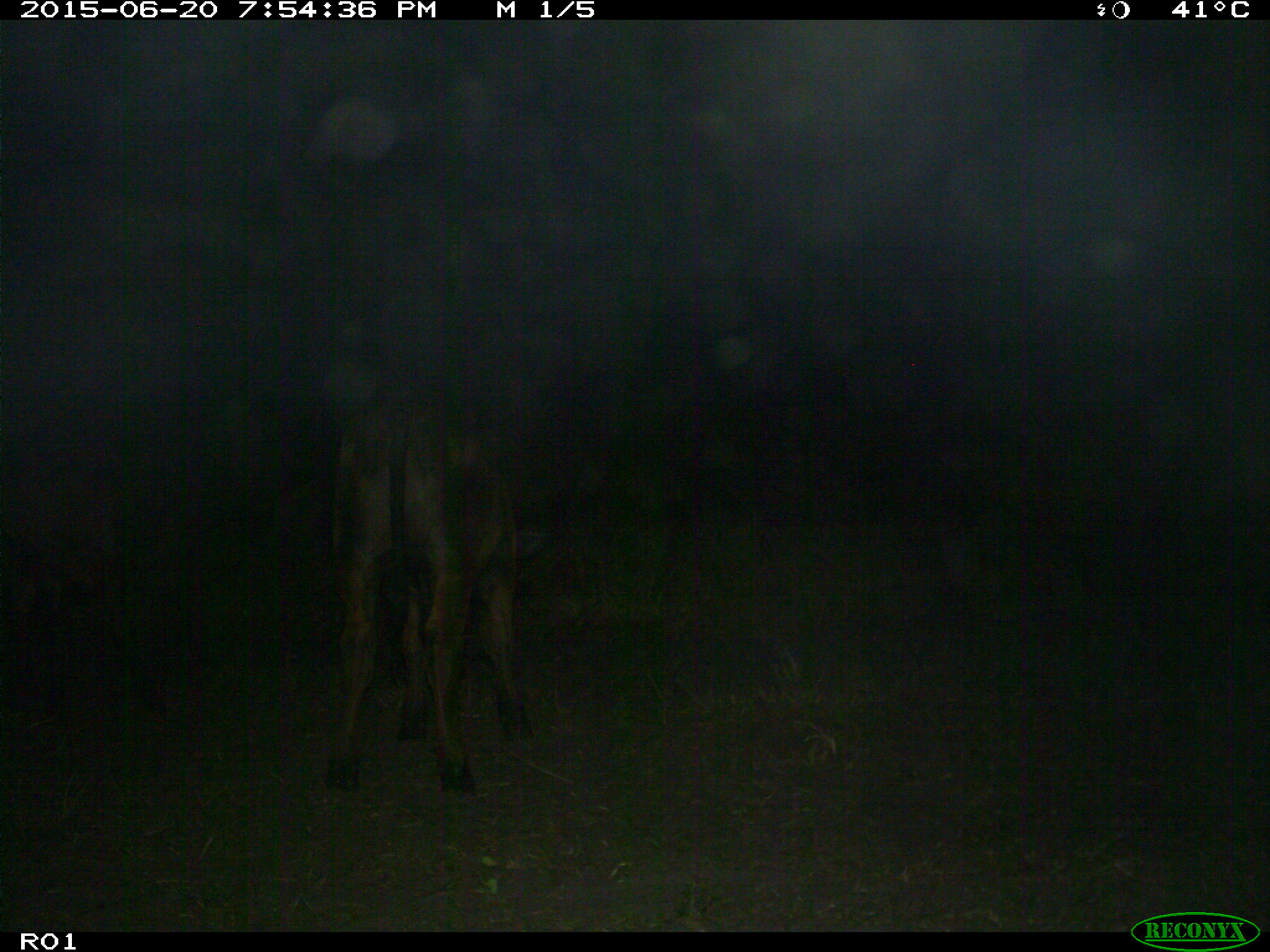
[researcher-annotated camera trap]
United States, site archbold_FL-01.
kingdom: Animalia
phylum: Chordata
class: Mammalia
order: Artiodactyla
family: Bovidae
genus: Bos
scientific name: Bos taurus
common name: domestic cow